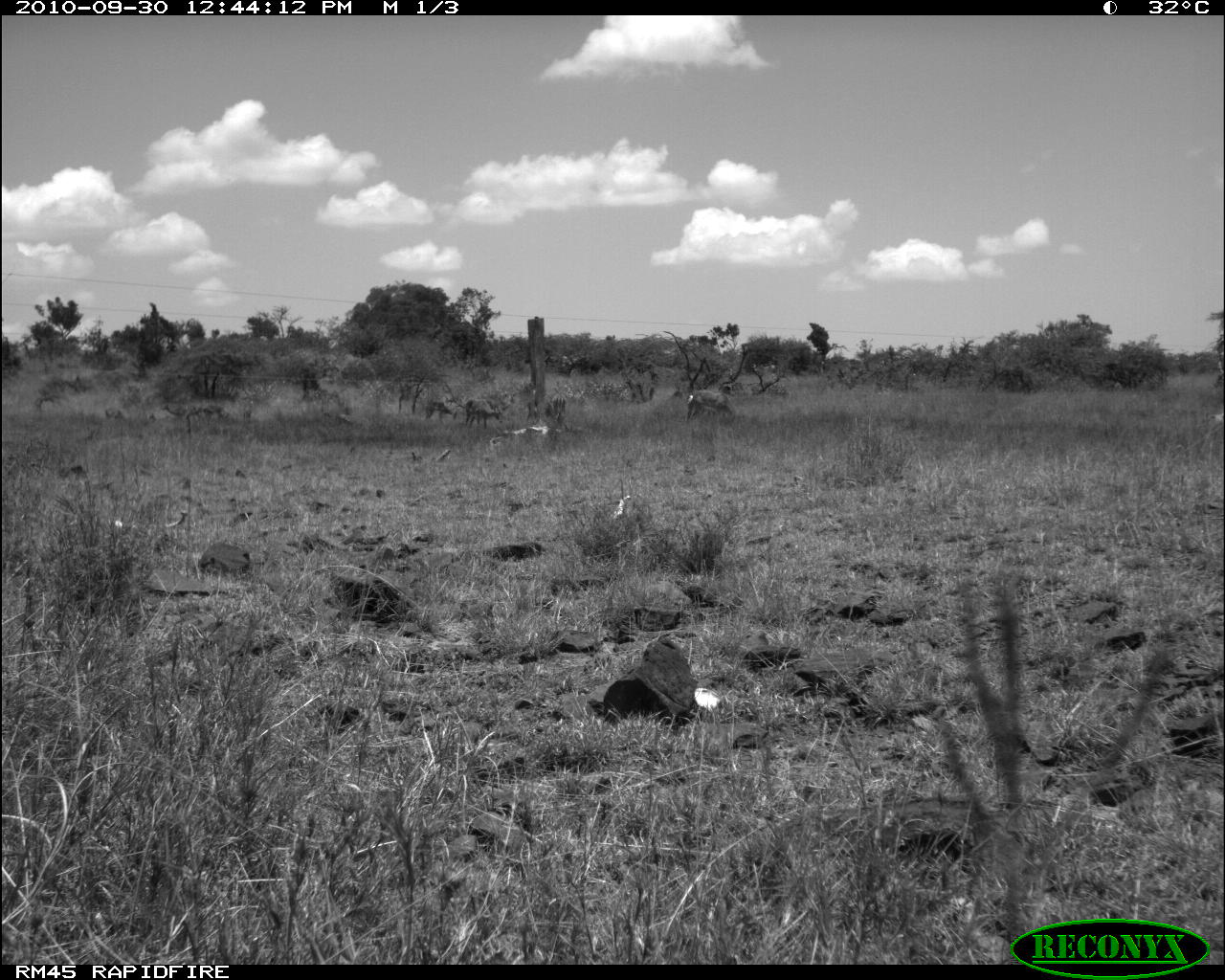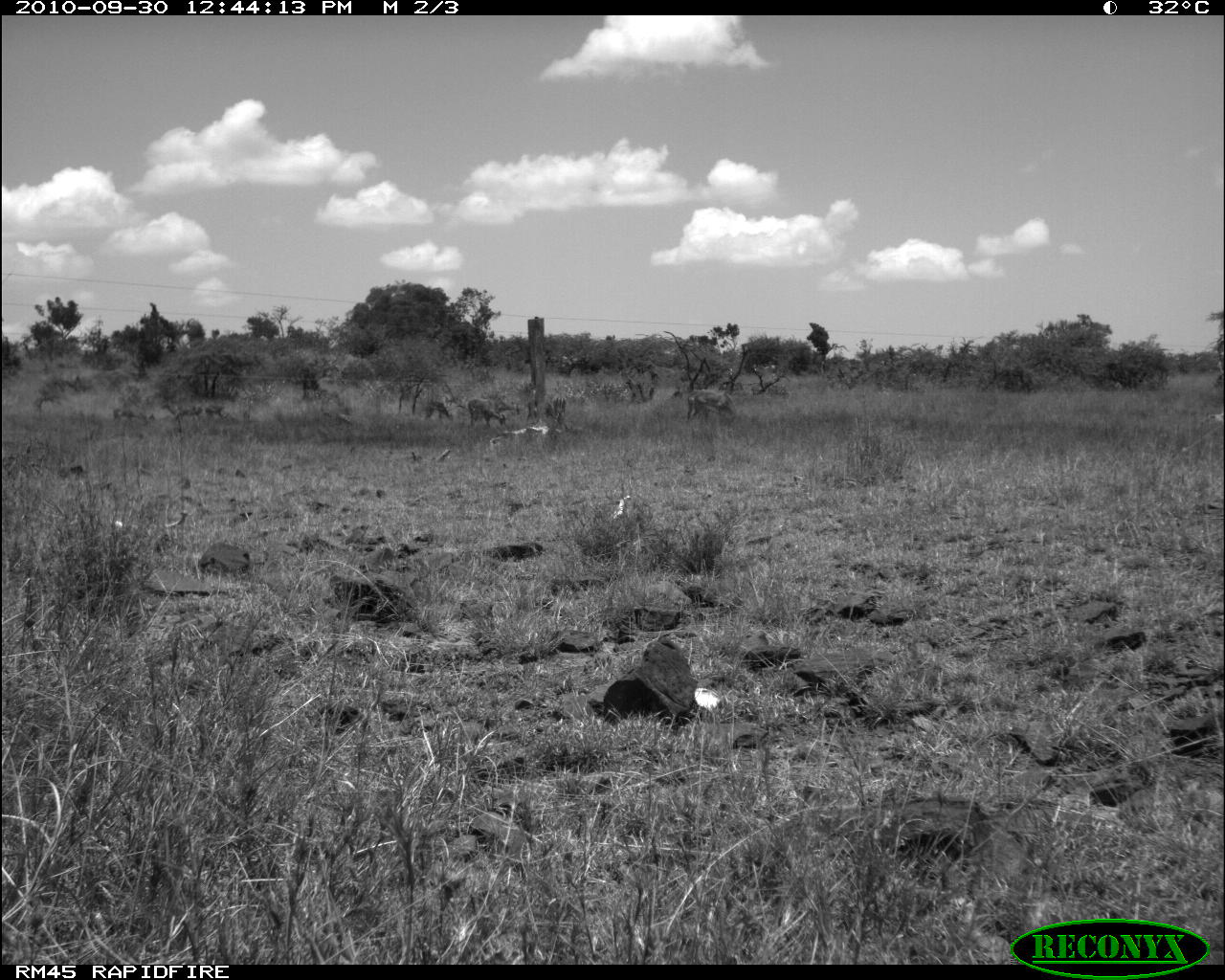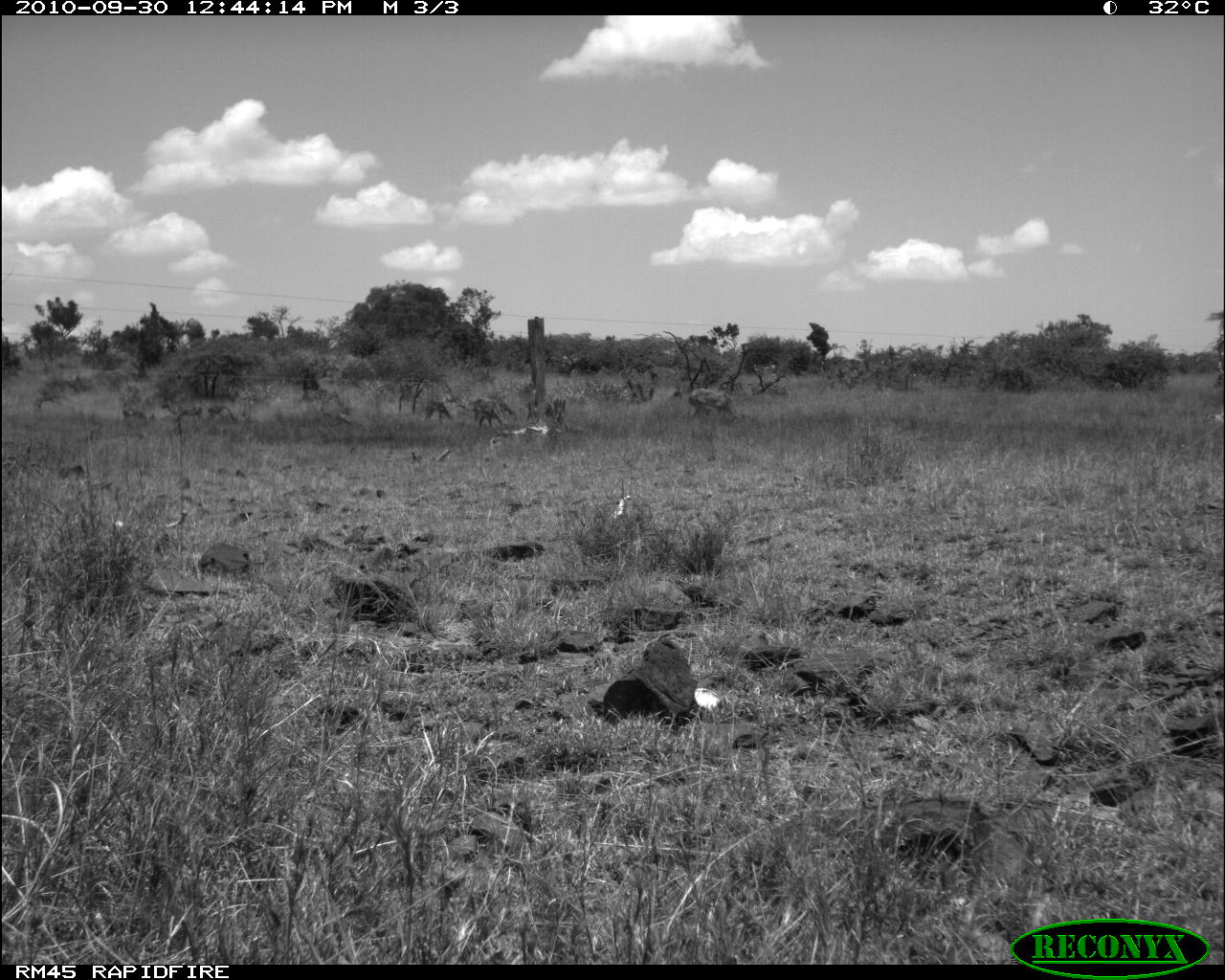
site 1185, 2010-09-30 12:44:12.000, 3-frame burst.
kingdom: Animalia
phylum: Chordata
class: Mammalia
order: Artiodactyla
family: Bovidae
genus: Aepyceros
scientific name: Aepyceros melampus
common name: impala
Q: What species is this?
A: Aepyceros melampus (impala).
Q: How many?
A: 8.